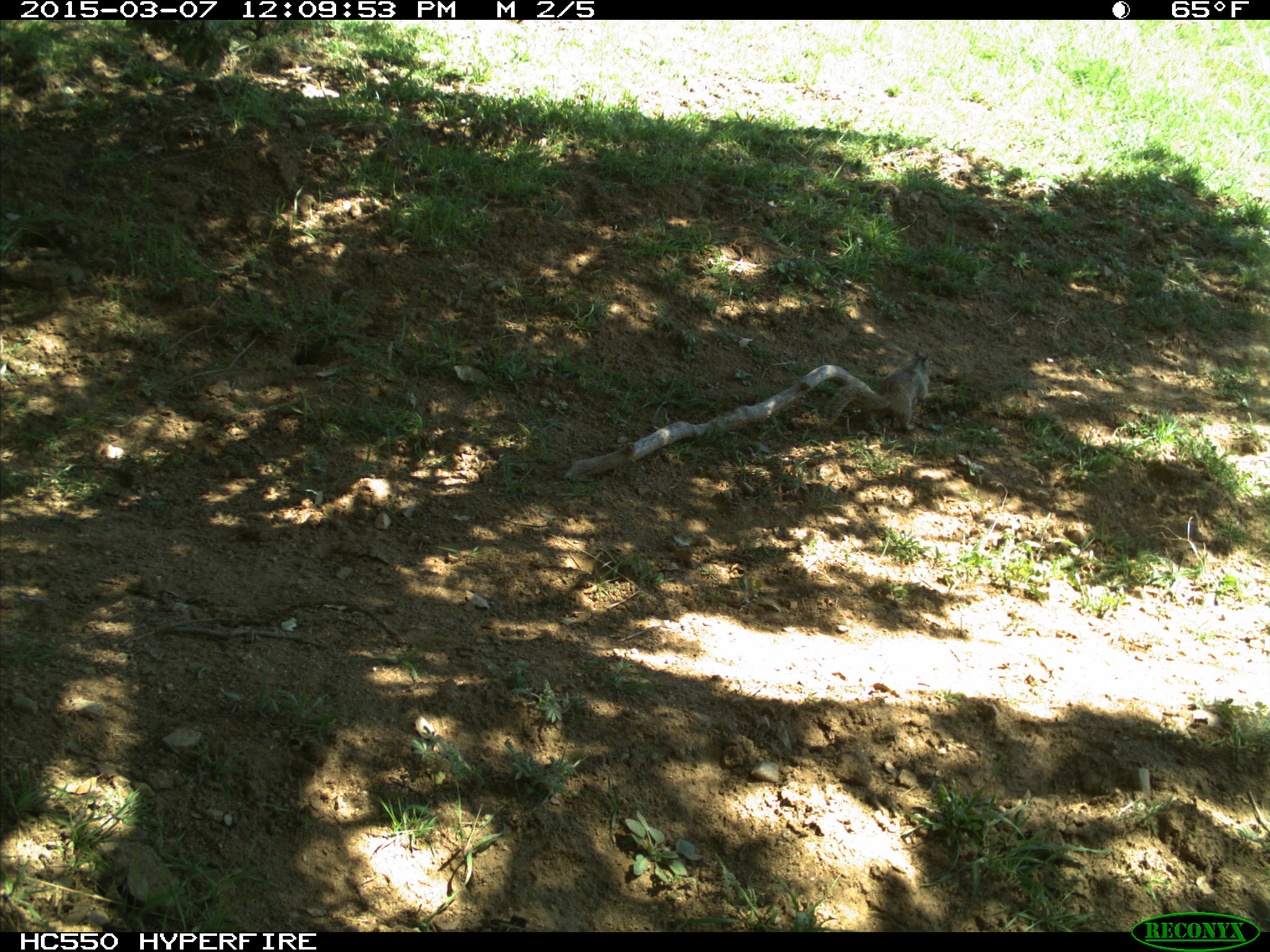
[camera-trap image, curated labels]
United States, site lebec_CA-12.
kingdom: Animalia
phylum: Chordata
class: Mammalia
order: Rodentia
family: Sciuridae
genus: Otospermophilus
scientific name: Otospermophilus beecheyi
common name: california ground squirrel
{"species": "Otospermophilus beecheyi (california ground squirrel)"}